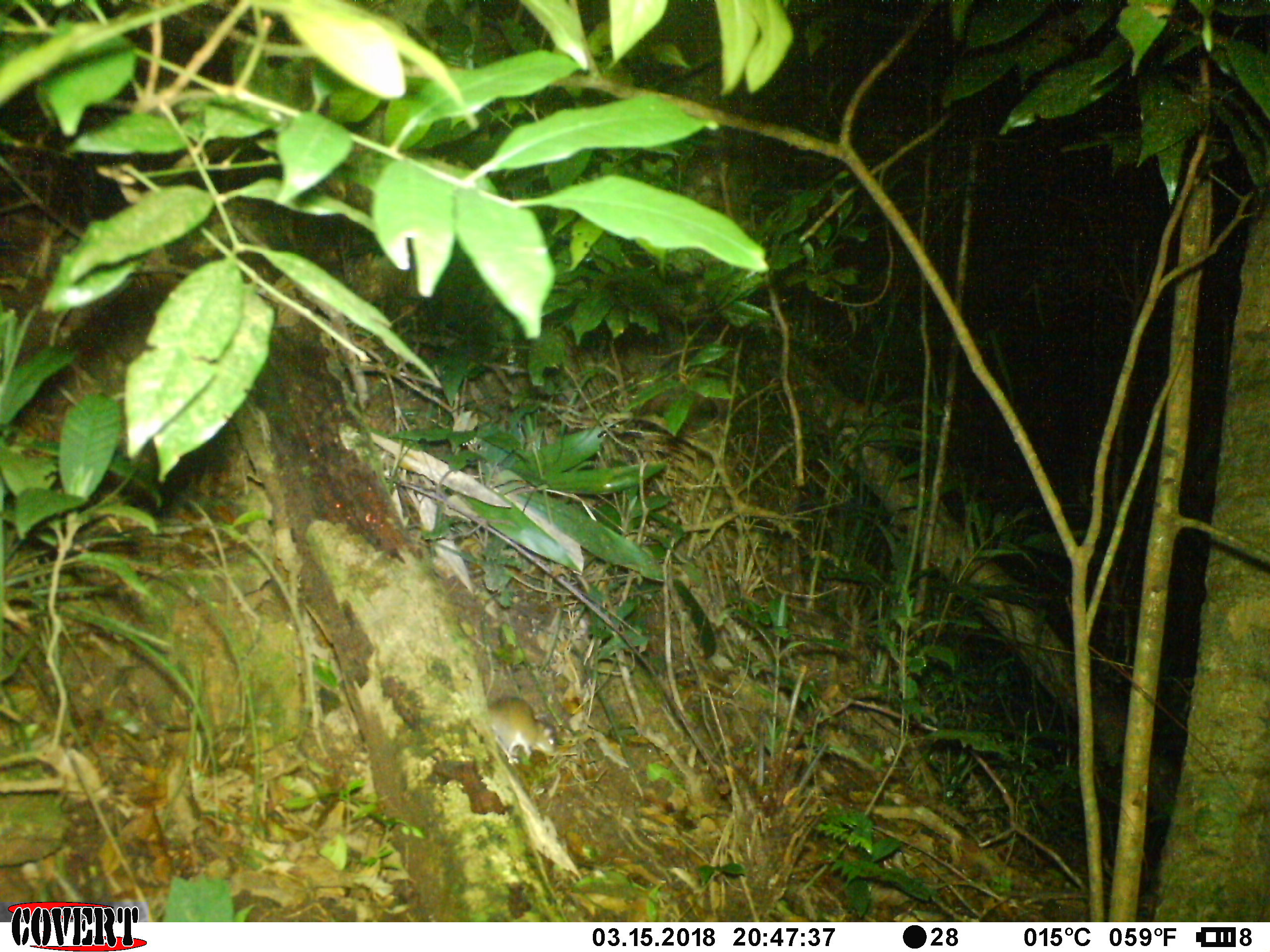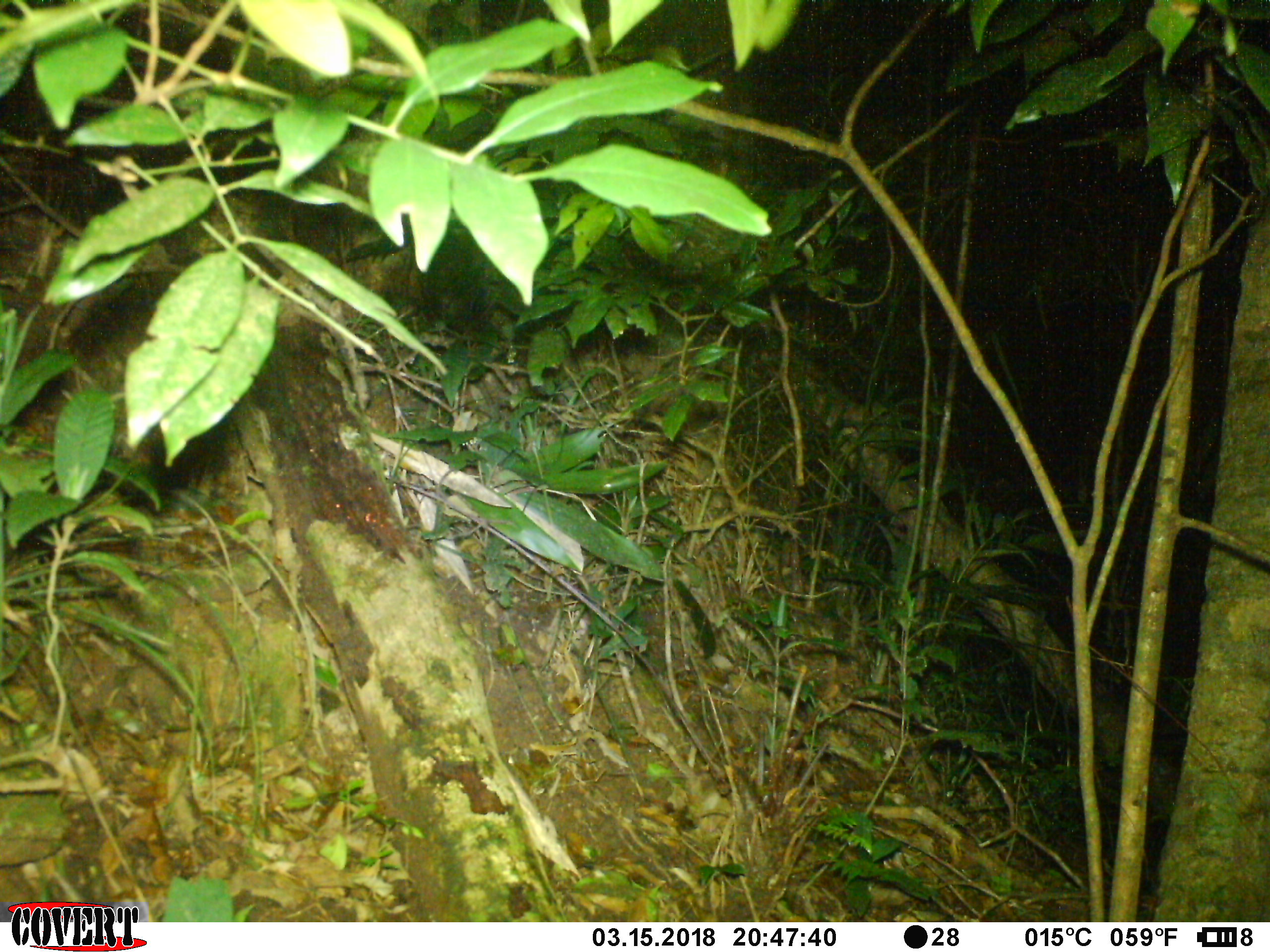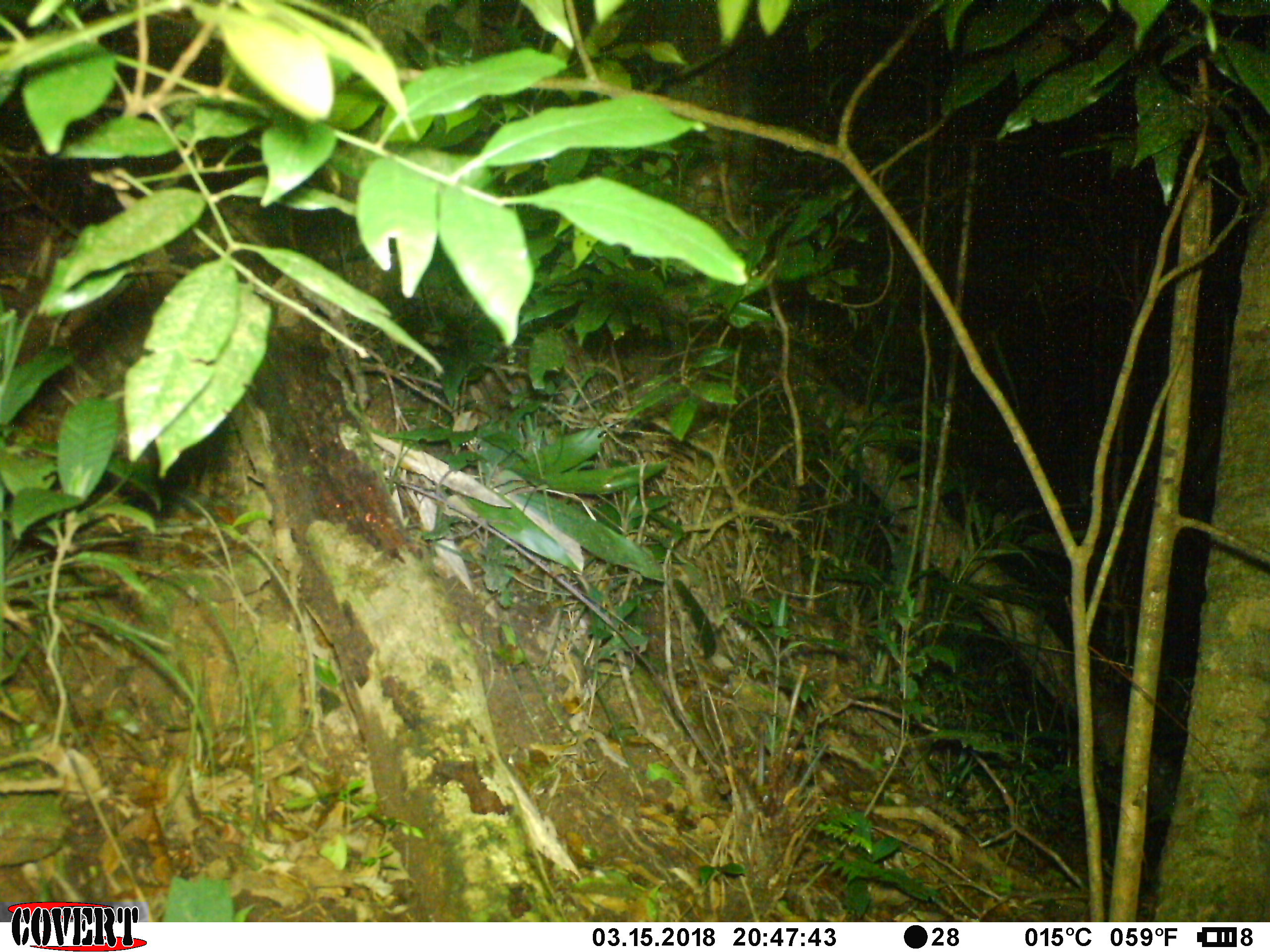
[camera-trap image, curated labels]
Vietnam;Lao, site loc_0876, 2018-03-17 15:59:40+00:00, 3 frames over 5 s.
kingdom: Animalia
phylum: Chordata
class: Mammalia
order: Rodentia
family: Muridae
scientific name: Muridae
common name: old-world mice and rats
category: unidentified murid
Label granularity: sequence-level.